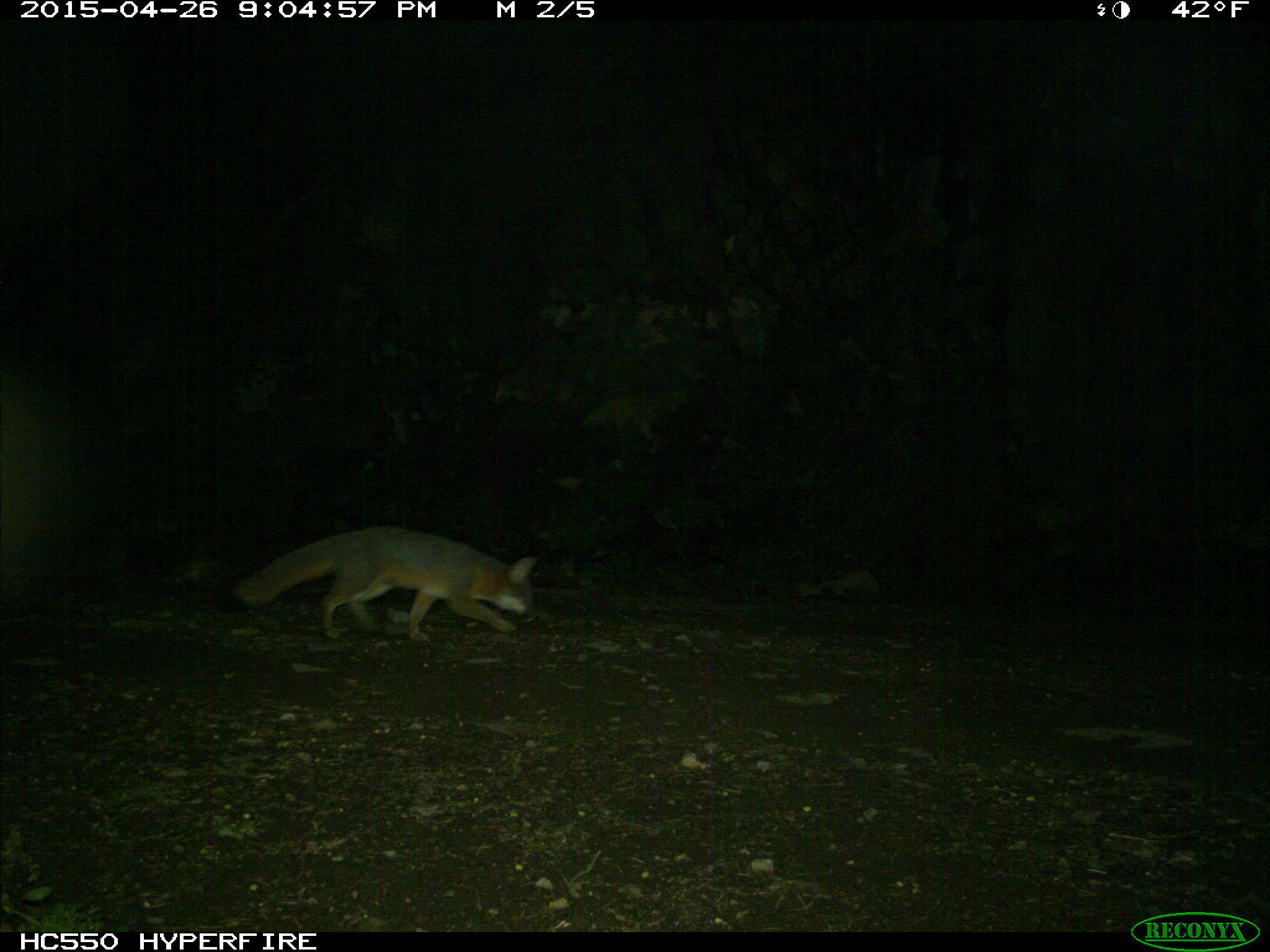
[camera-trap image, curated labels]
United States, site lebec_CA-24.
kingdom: Animalia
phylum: Chordata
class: Mammalia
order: Carnivora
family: Canidae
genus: Urocyon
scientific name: Urocyon cinereoargenteus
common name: gray fox